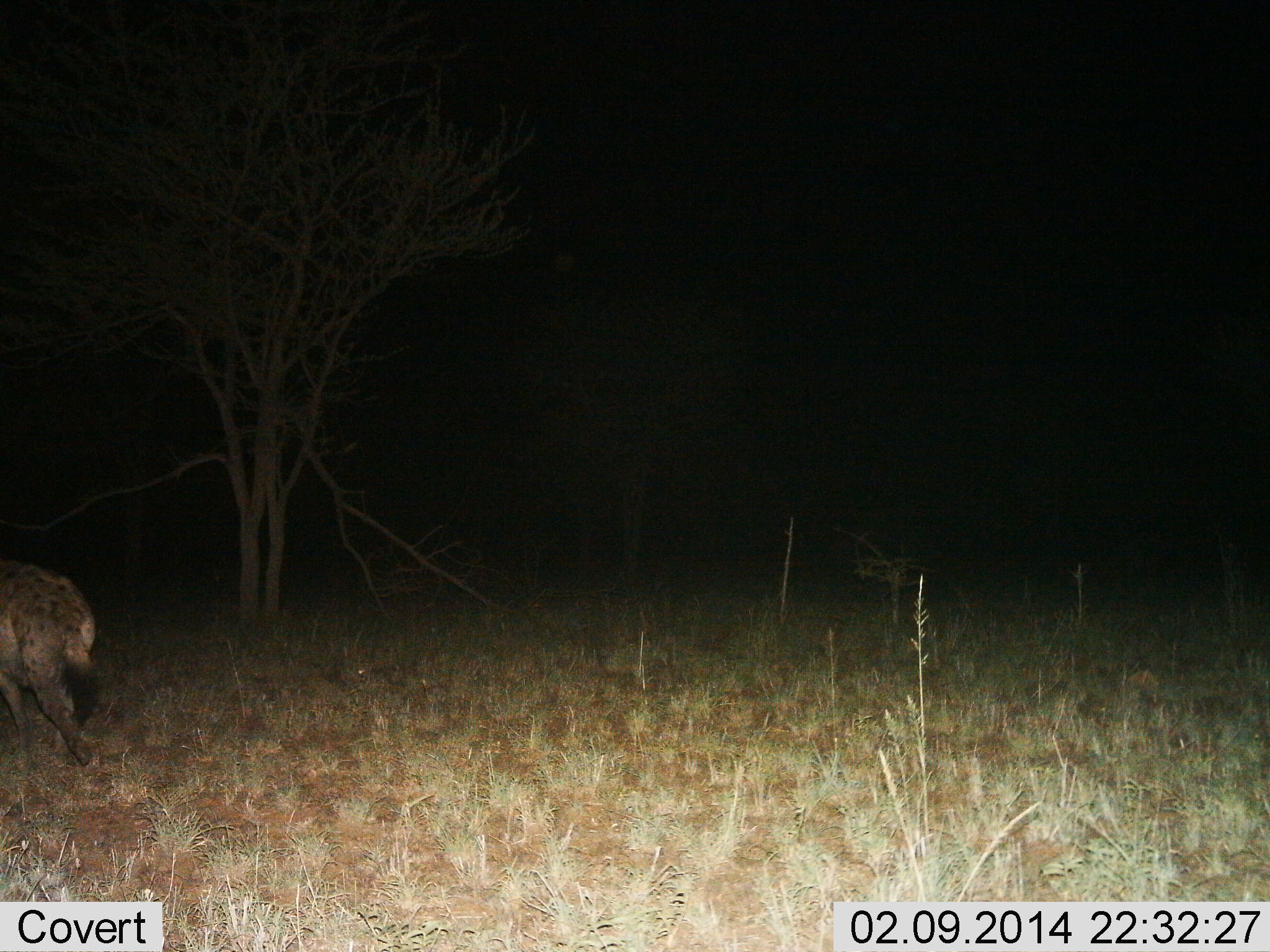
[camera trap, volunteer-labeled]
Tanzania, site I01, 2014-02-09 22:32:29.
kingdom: Animalia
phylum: Chordata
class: Mammalia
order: Carnivora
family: Hyaenidae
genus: Crocuta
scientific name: Crocuta crocuta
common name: spotted hyena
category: hyenaspotted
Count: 1.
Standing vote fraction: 10%.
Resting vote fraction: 0%.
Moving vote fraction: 90%.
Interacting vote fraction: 0%.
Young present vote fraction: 0%.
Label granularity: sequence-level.